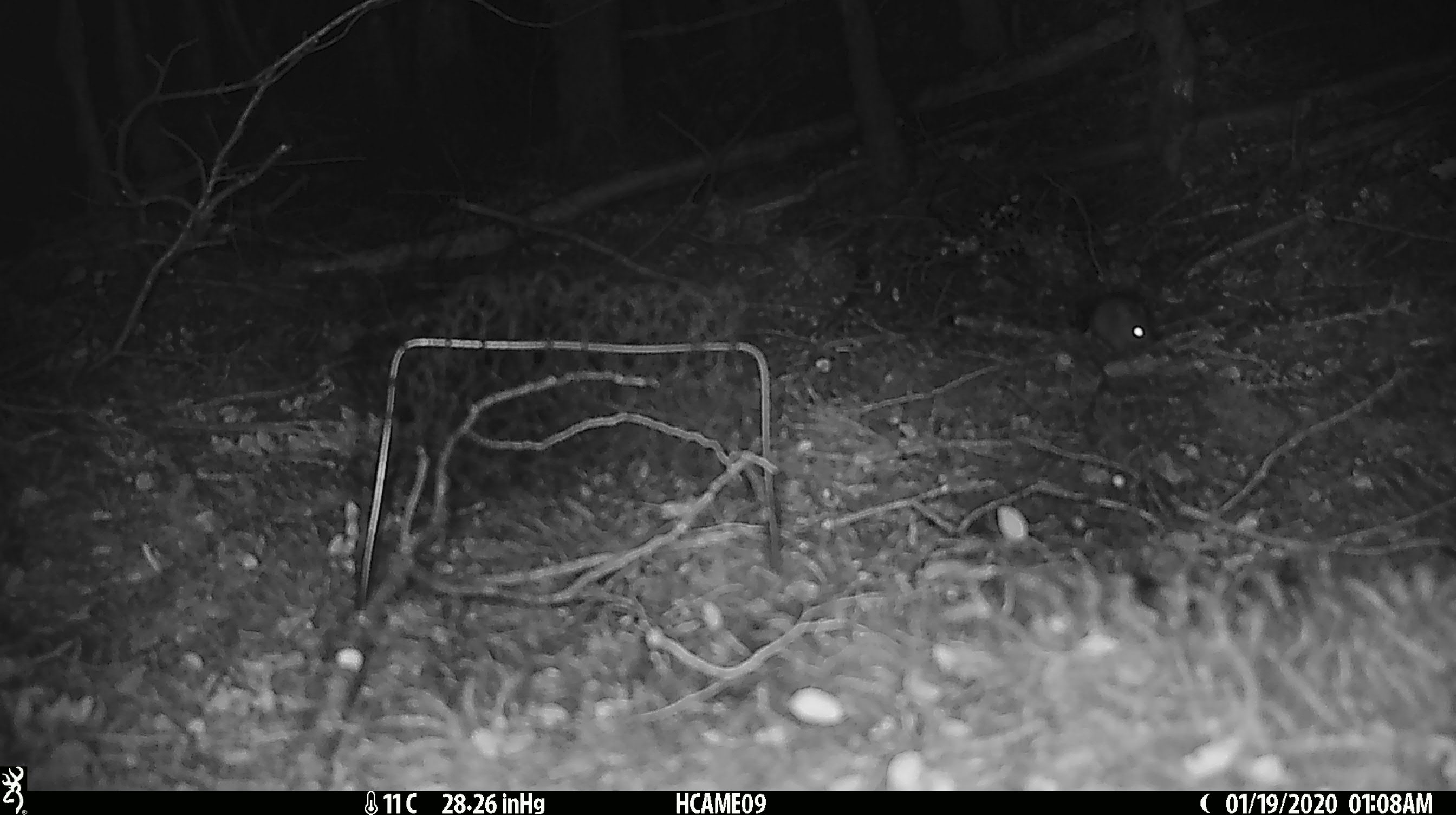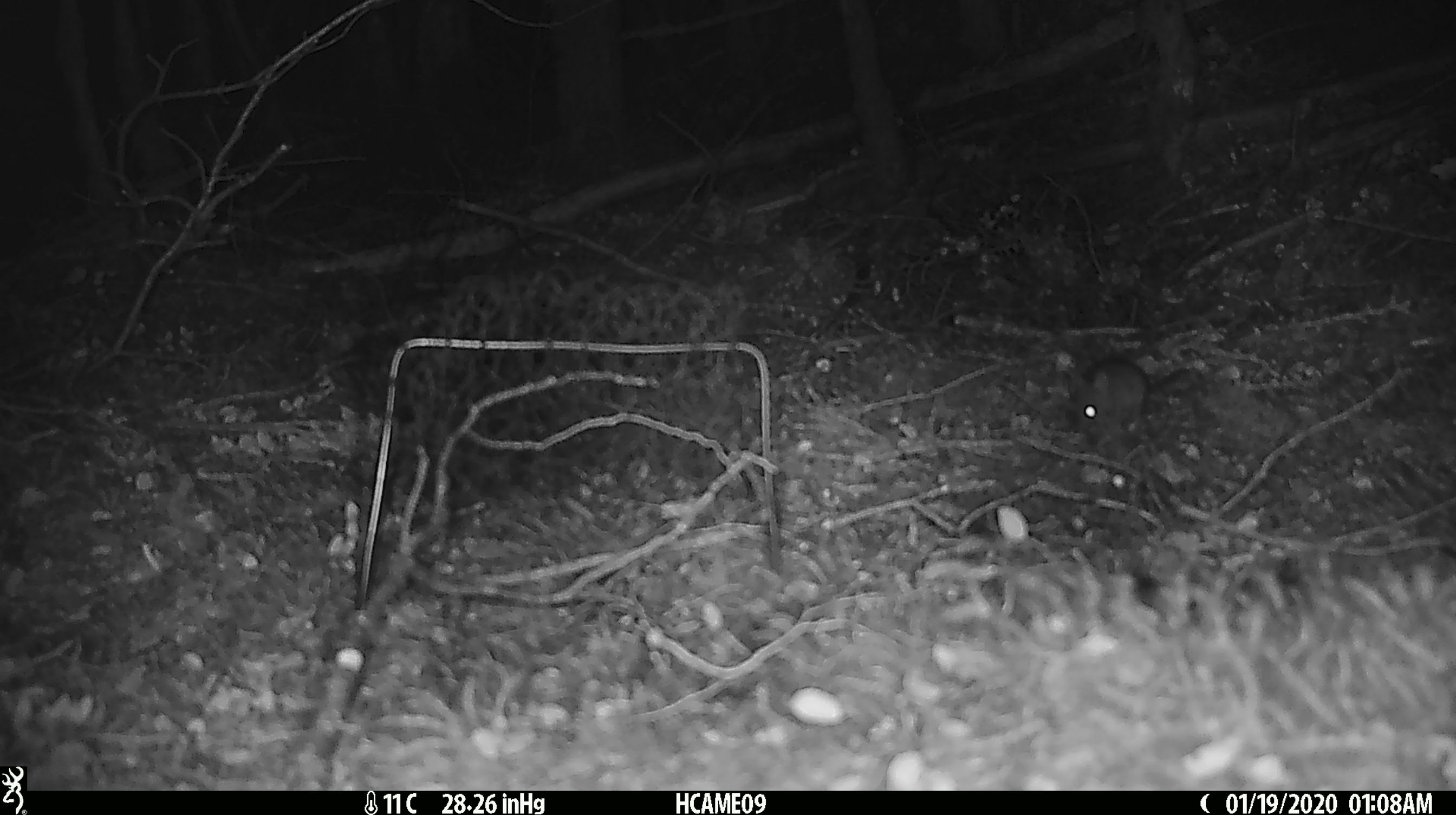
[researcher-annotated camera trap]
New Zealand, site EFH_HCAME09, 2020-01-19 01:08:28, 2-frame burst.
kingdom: Animalia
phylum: Chordata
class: Mammalia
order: Rodentia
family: Muridae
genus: Mus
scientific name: Mus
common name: mouse